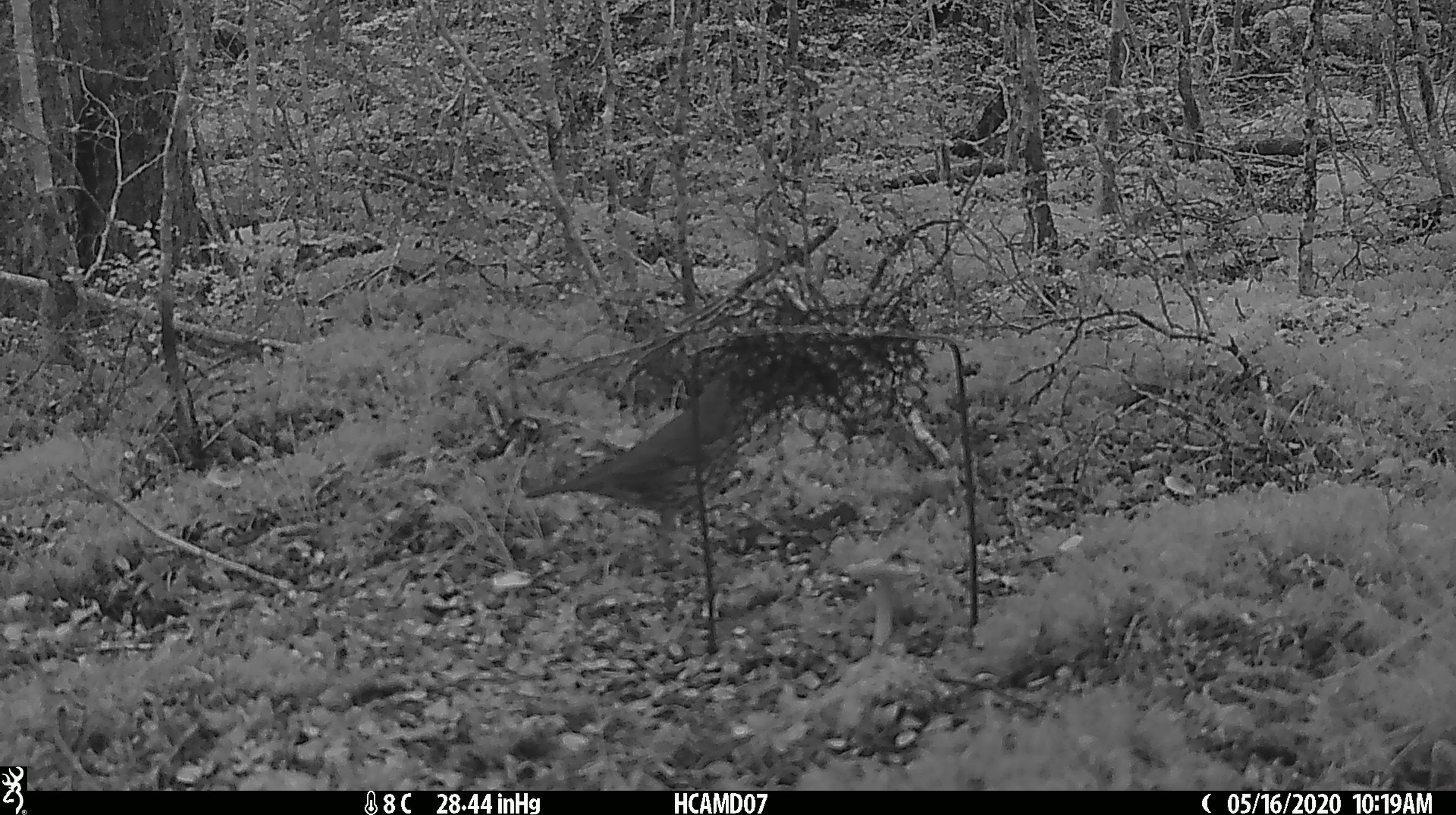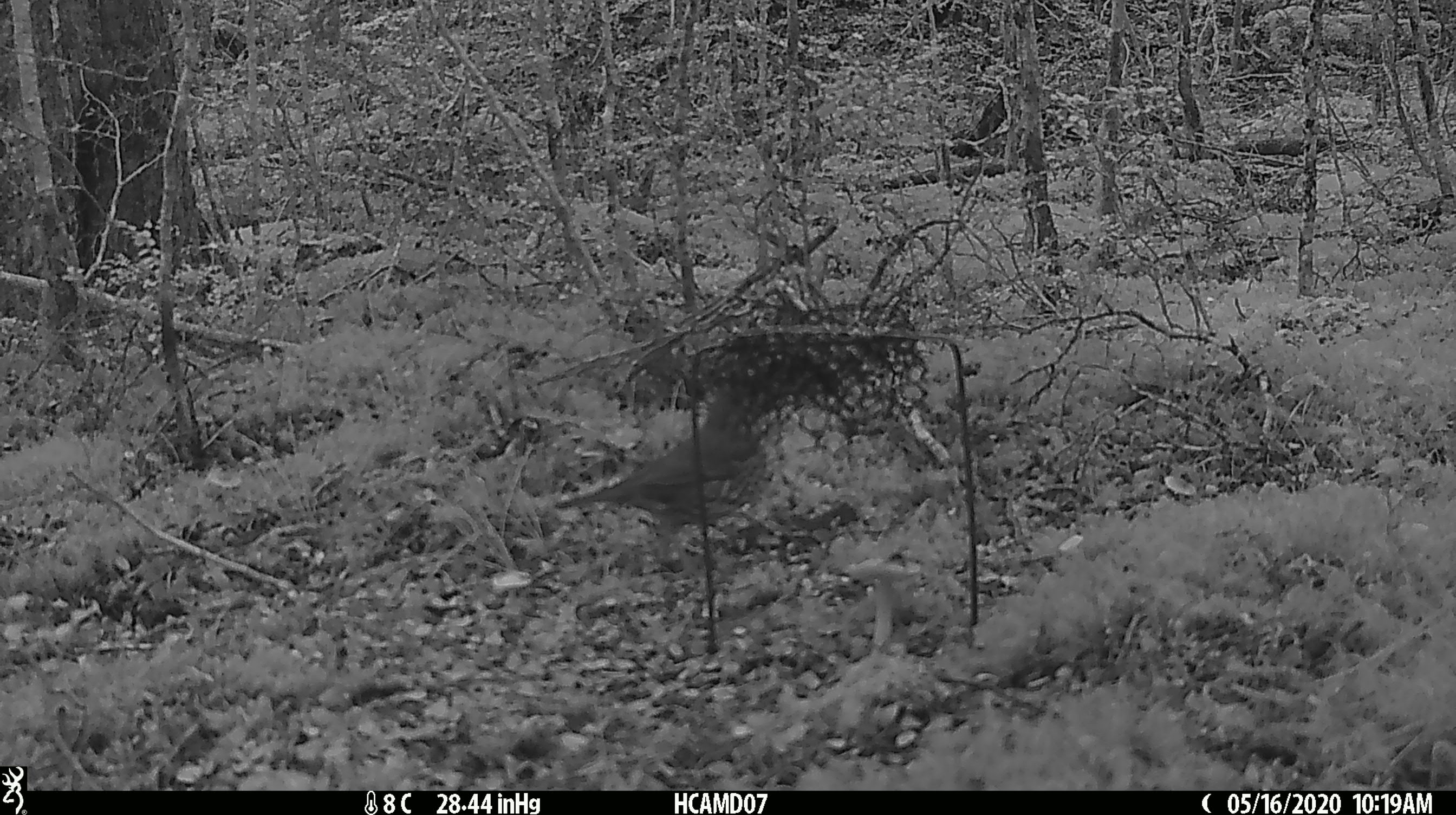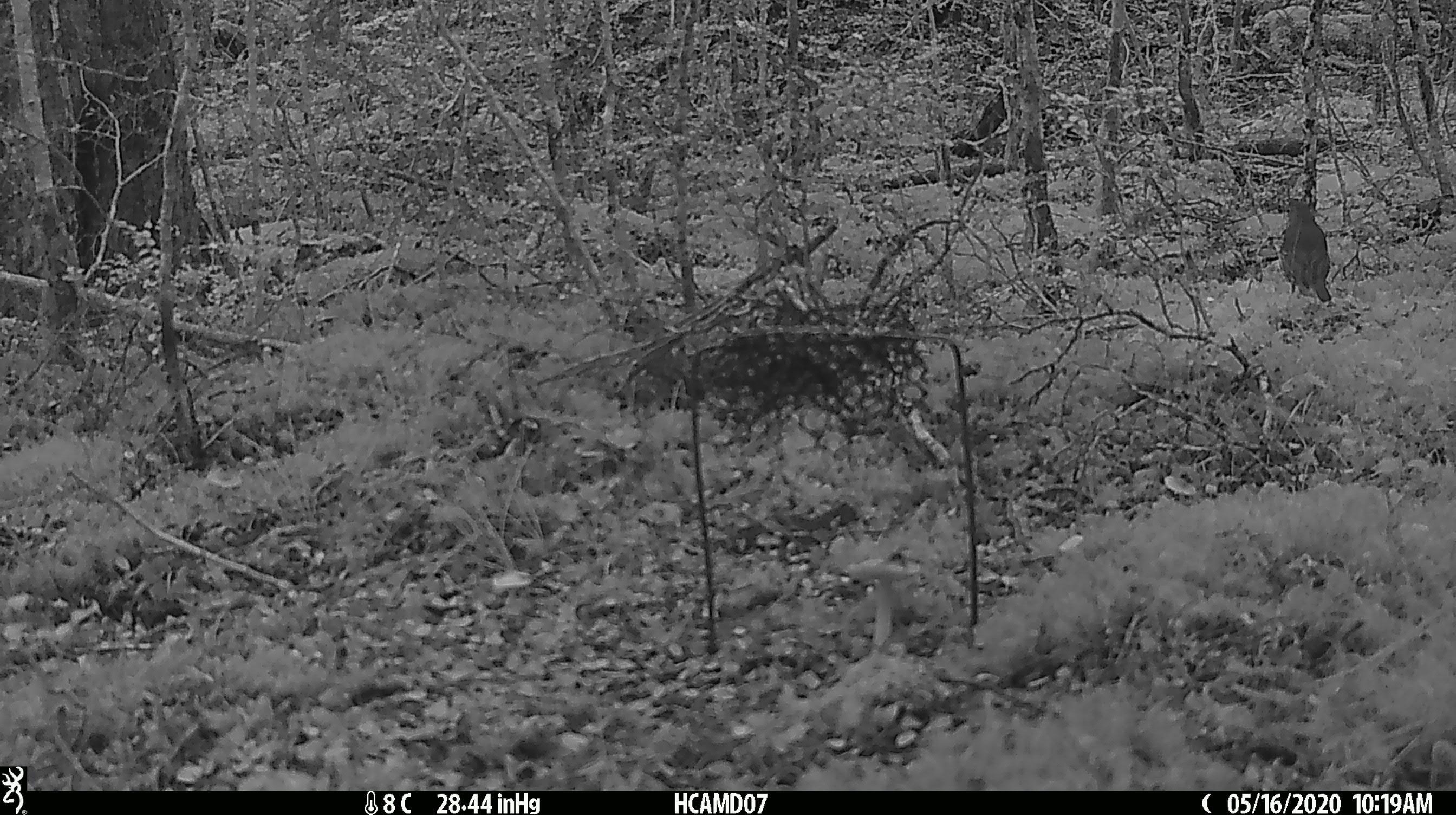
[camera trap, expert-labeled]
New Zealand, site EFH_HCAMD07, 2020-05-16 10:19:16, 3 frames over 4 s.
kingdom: Animalia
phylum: Chordata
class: Aves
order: Passeriformes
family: Turdidae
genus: Turdus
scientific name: Turdus philomelos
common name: song thrush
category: thrush